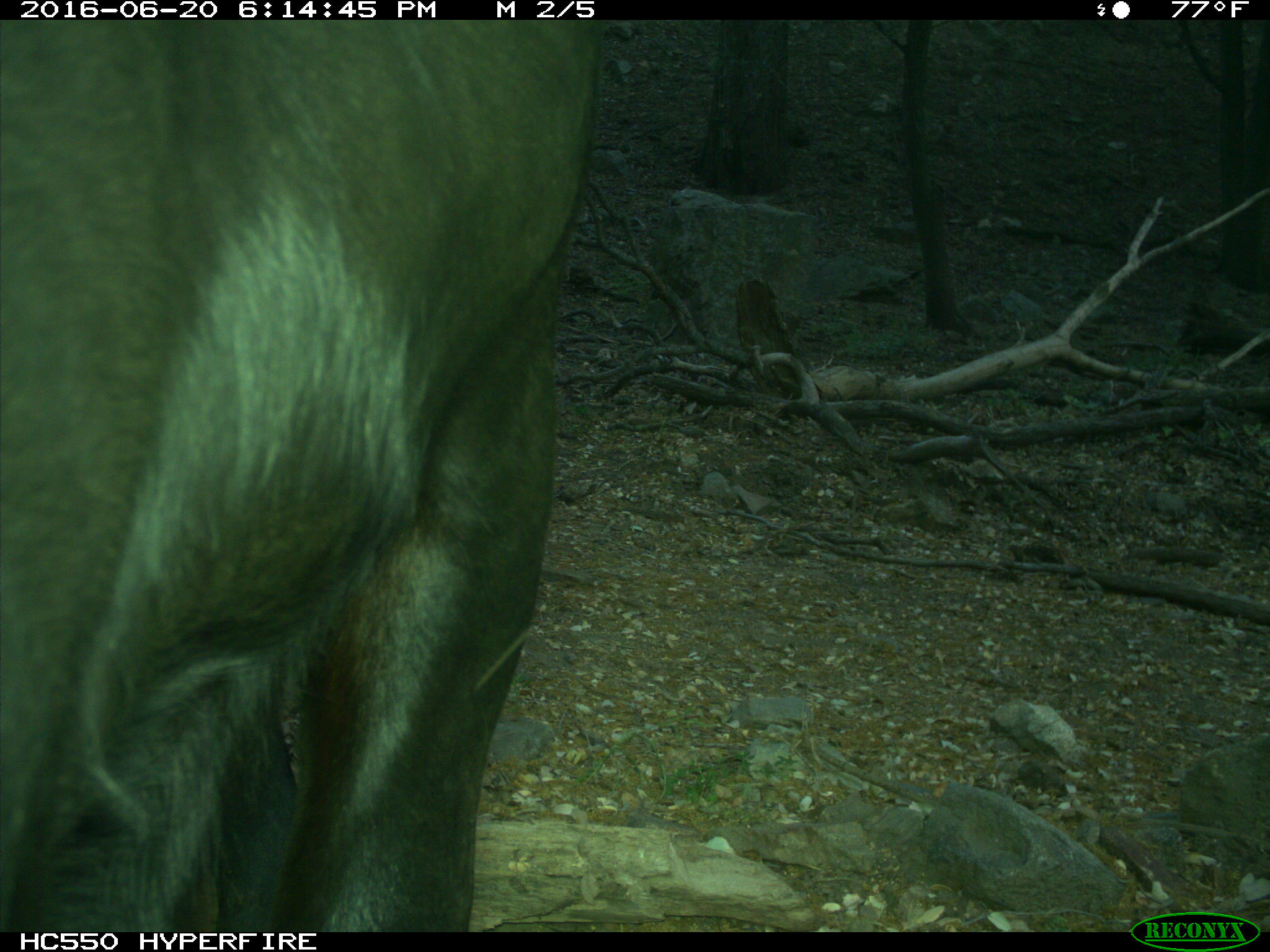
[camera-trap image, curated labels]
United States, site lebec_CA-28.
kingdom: Animalia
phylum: Chordata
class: Mammalia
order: Artiodactyla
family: Bovidae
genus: Bos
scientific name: Bos taurus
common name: domestic cow